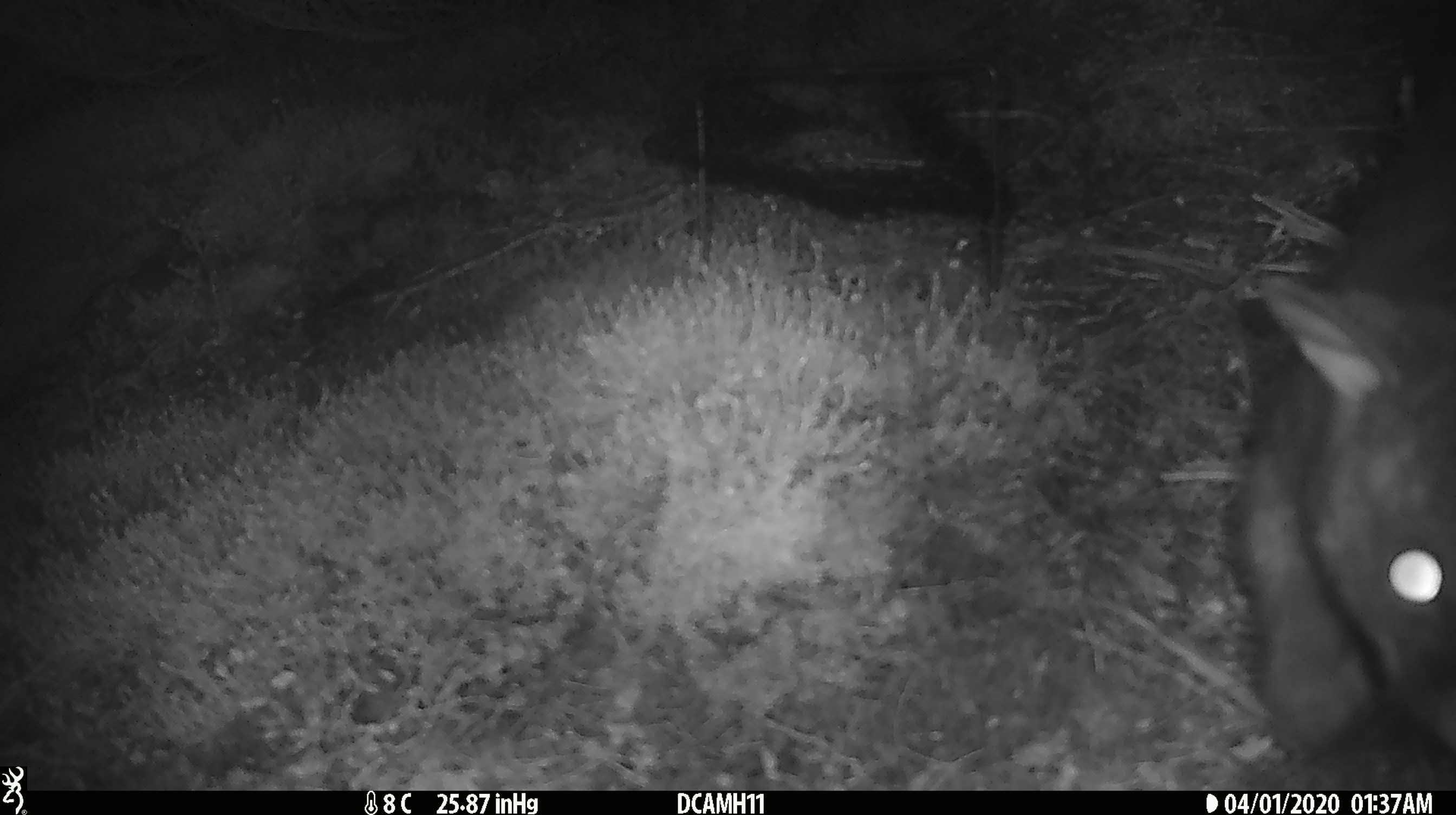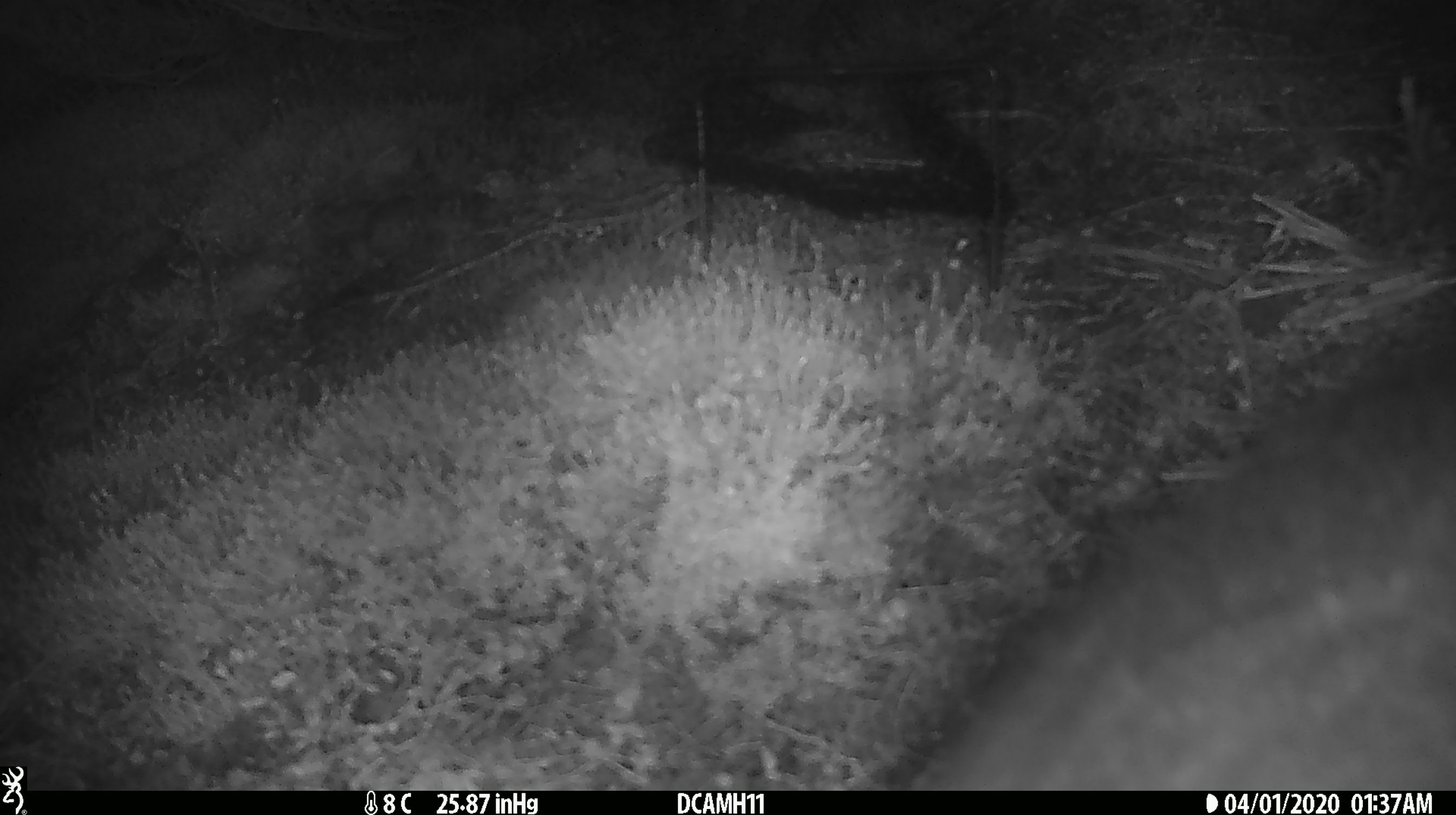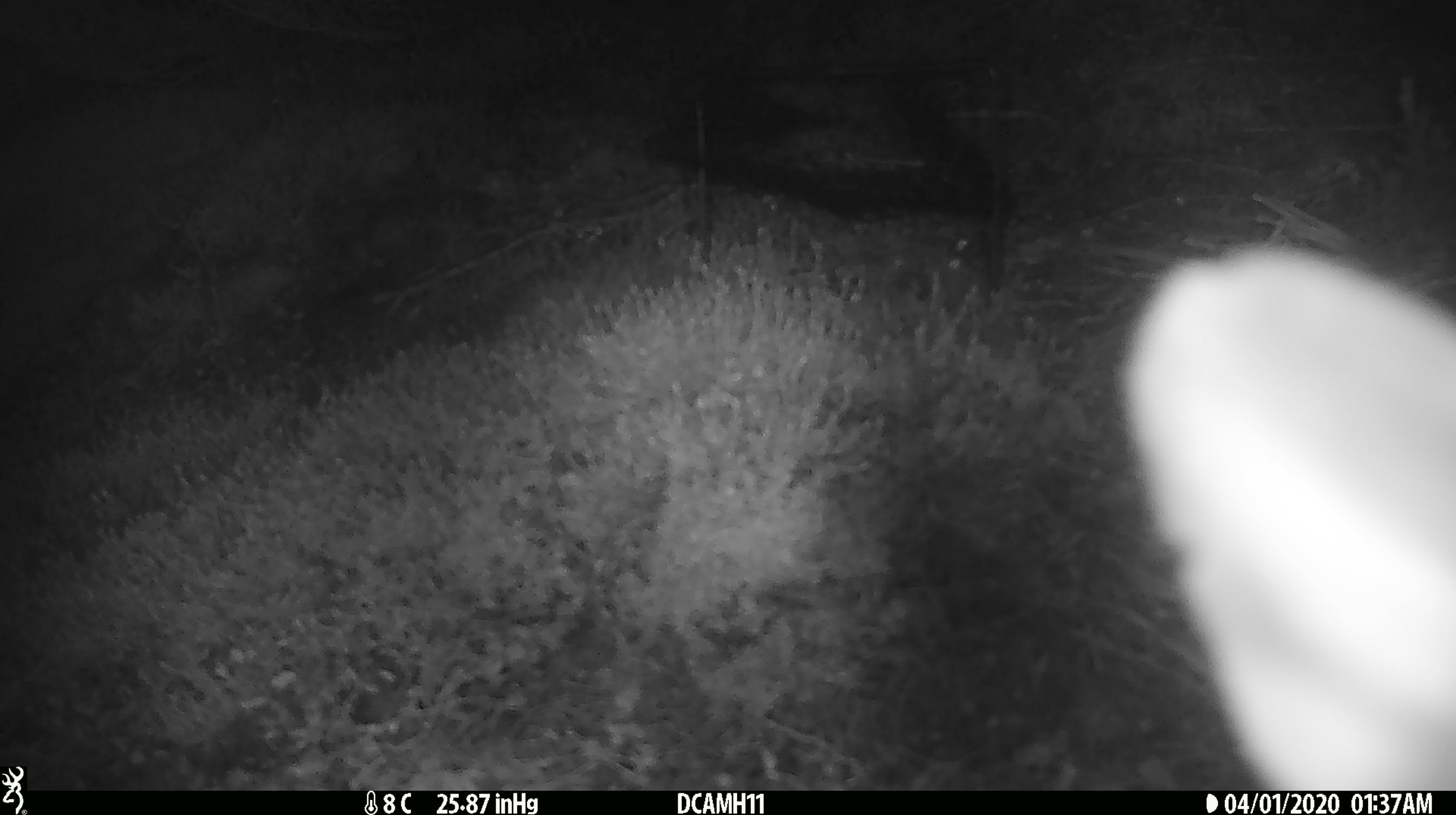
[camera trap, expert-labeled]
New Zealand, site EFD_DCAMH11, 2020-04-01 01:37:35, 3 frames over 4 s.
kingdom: Animalia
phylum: Chordata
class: Mammalia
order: Diprotodontia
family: Phalangeridae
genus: Trichosurus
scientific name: Trichosurus vulpecula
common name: common brushtail possum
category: possum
Possum (common brushtail possum) (Trichosurus vulpecula).